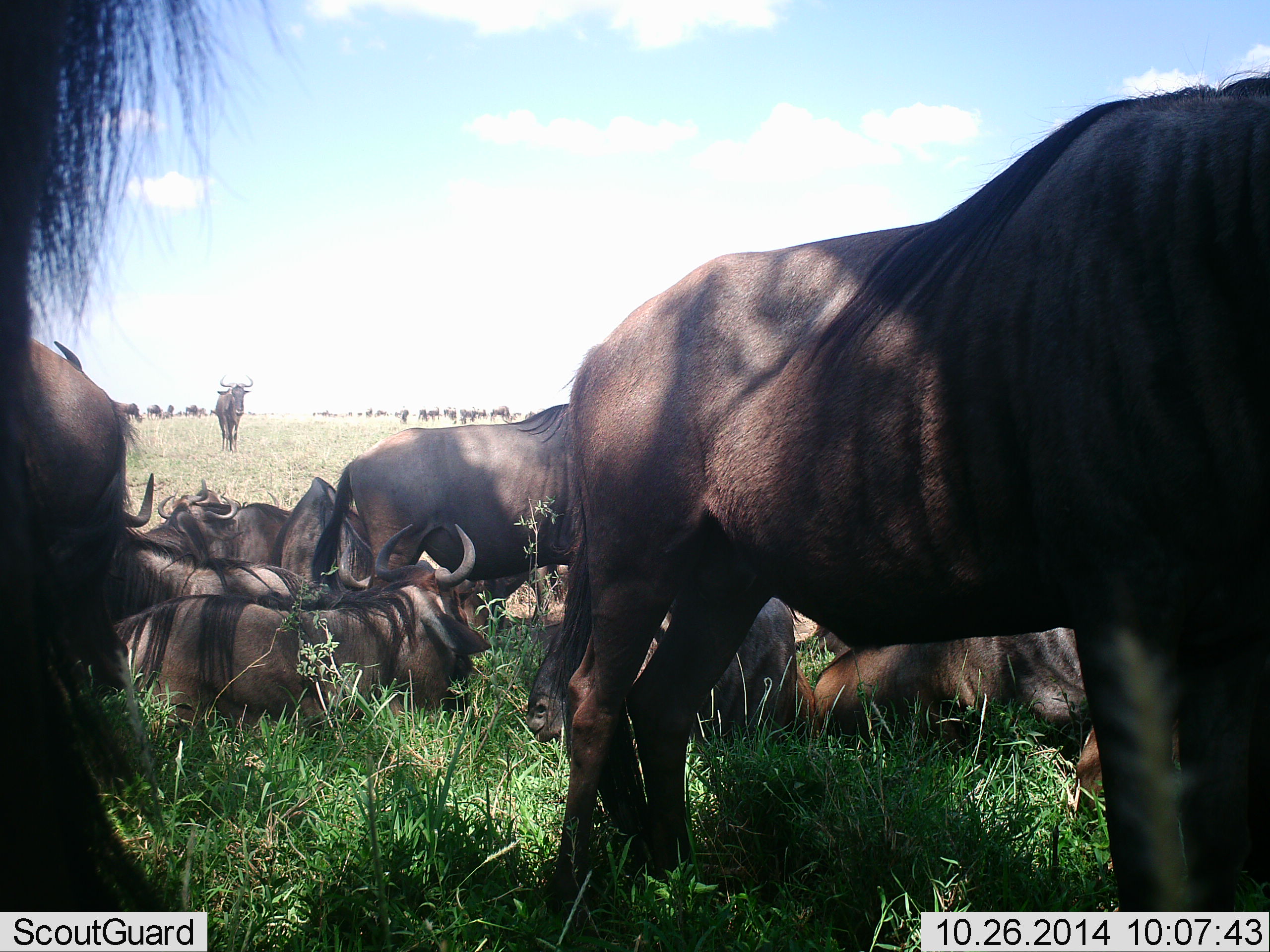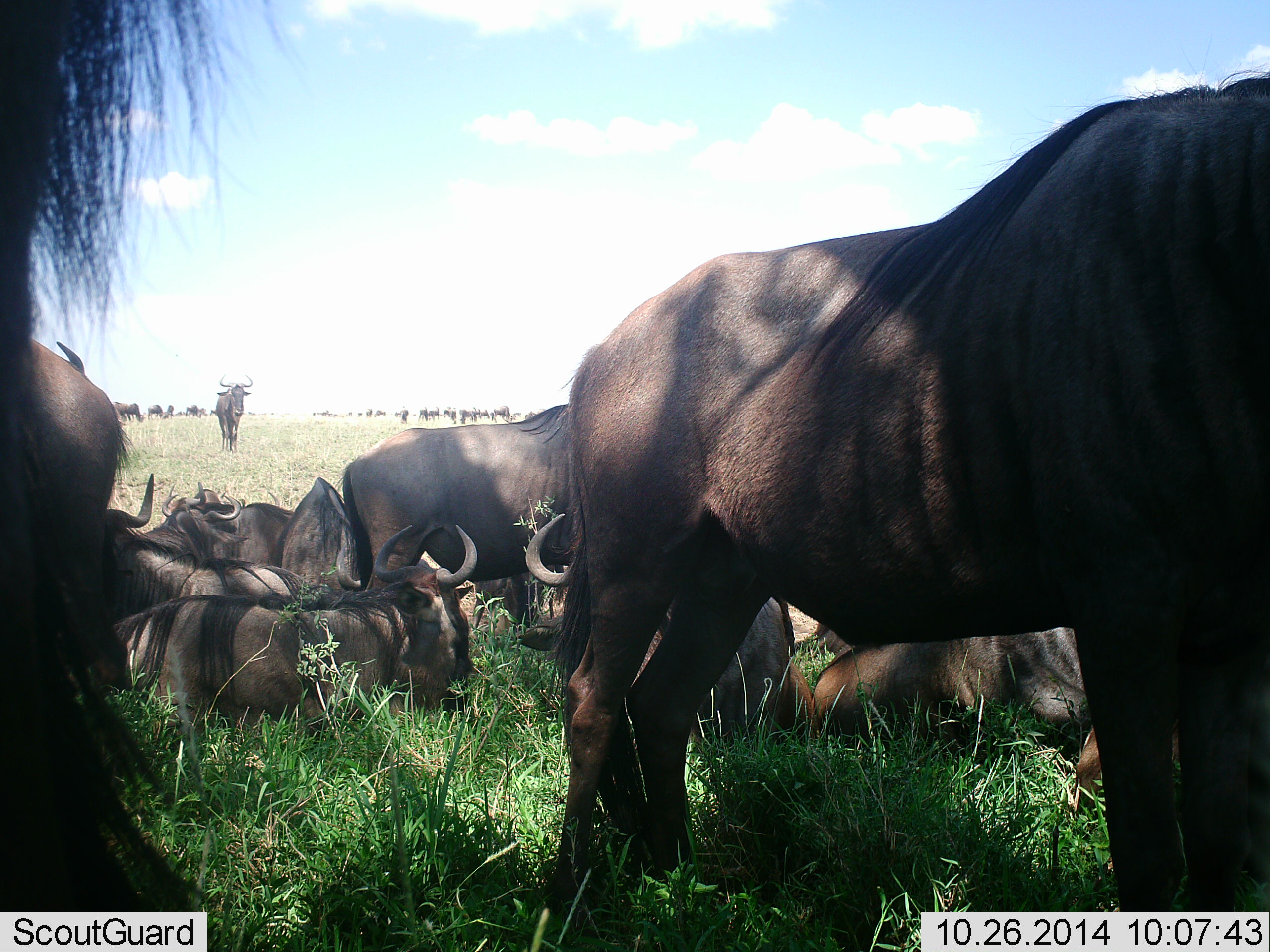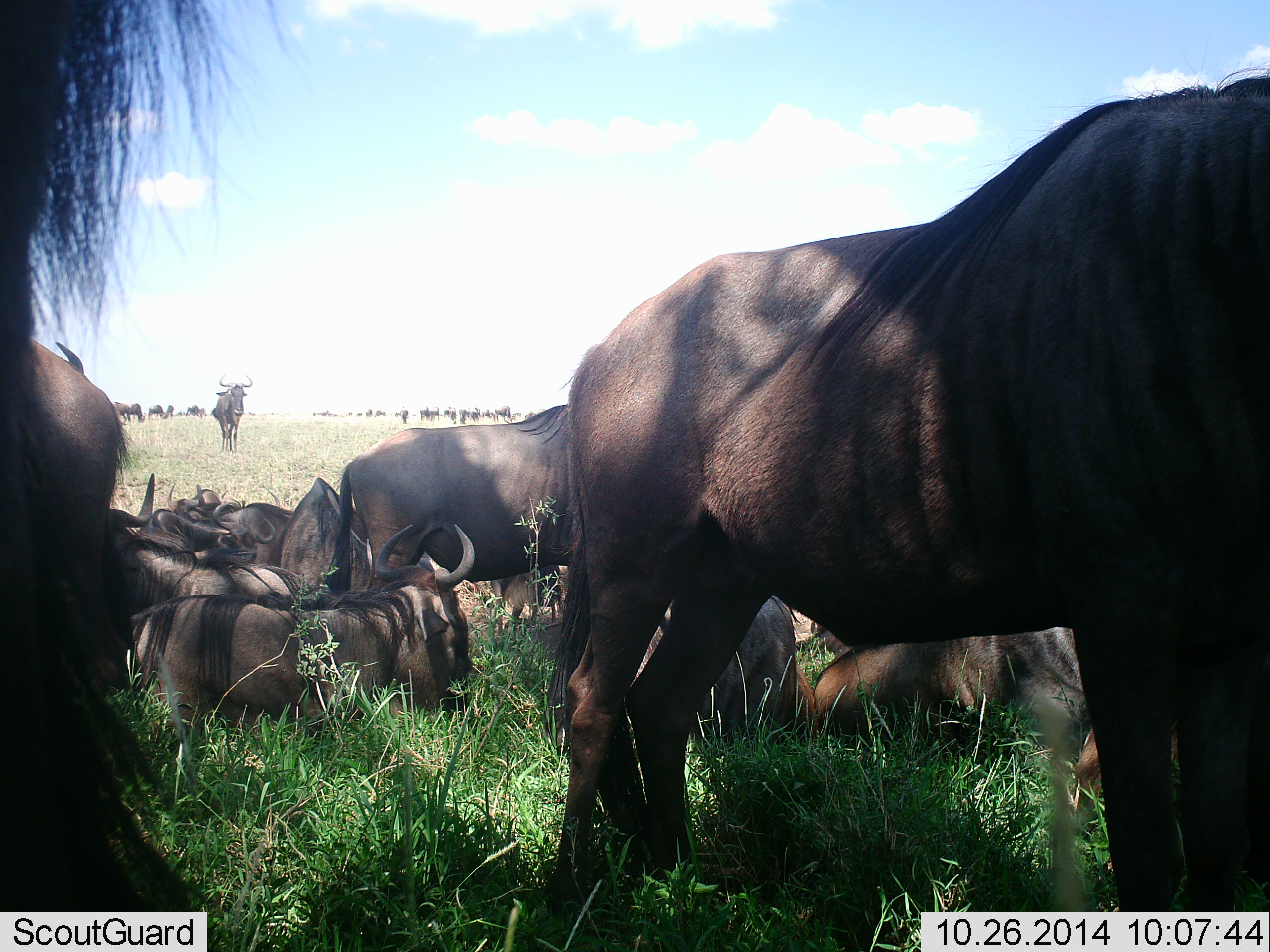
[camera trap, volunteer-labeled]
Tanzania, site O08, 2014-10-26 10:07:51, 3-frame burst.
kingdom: Animalia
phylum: Chordata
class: Mammalia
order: Artiodactyla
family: Bovidae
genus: Connochaetes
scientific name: Connochaetes taurinus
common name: blue wildebeest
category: wildebeest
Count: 11-50.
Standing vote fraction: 70%.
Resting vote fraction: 100%.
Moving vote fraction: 10%.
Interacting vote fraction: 0%.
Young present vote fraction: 0%.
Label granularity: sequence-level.